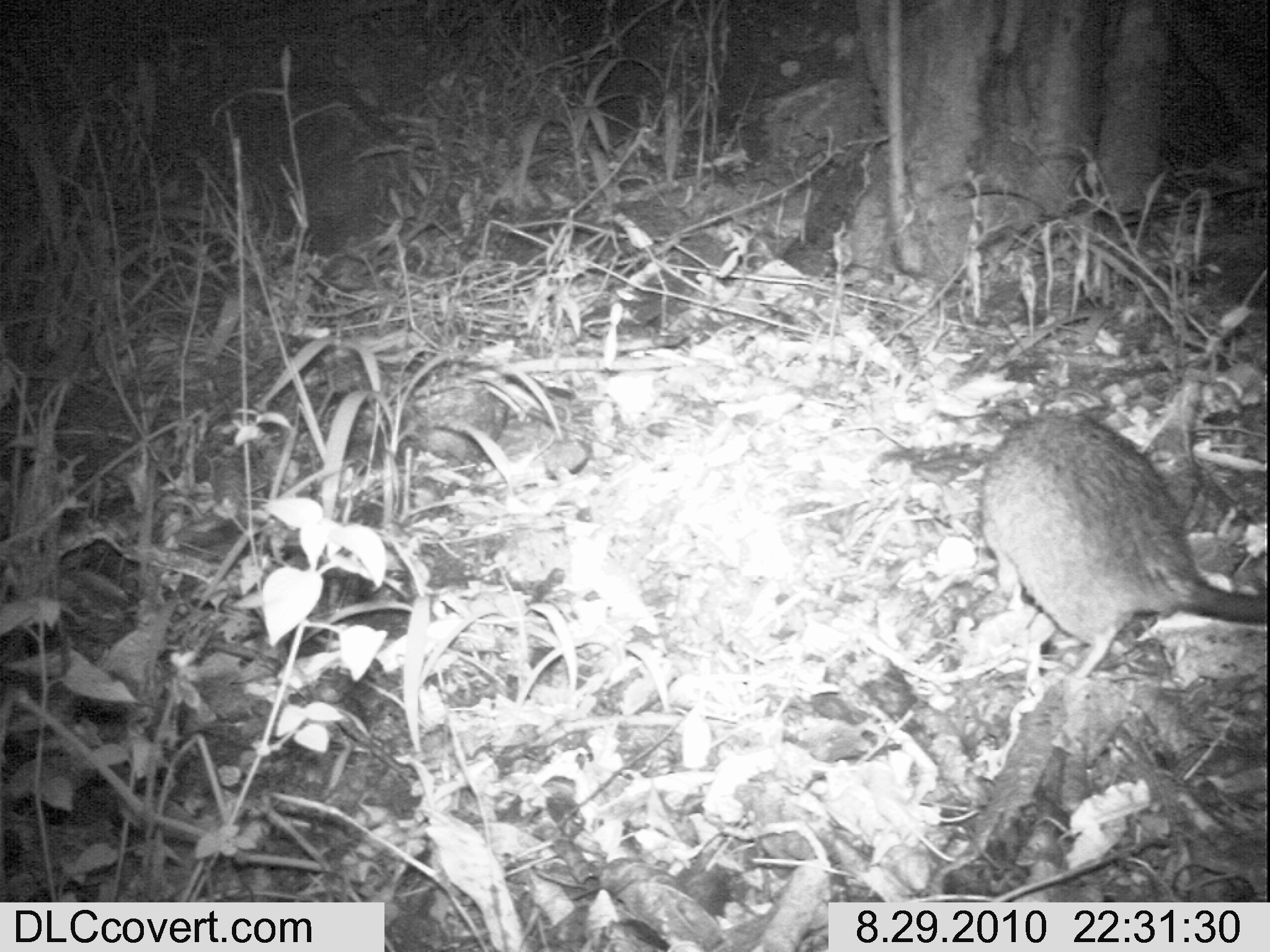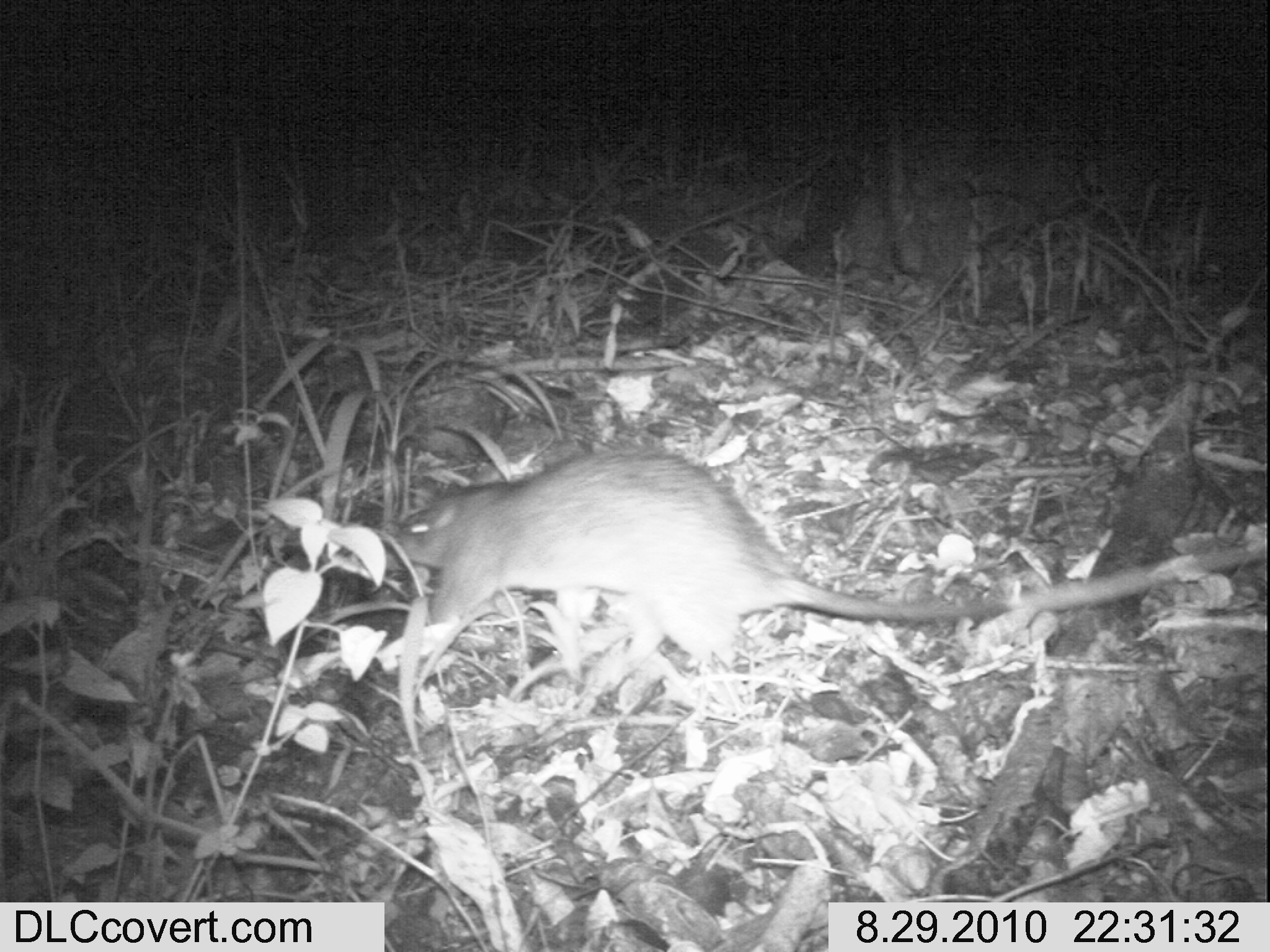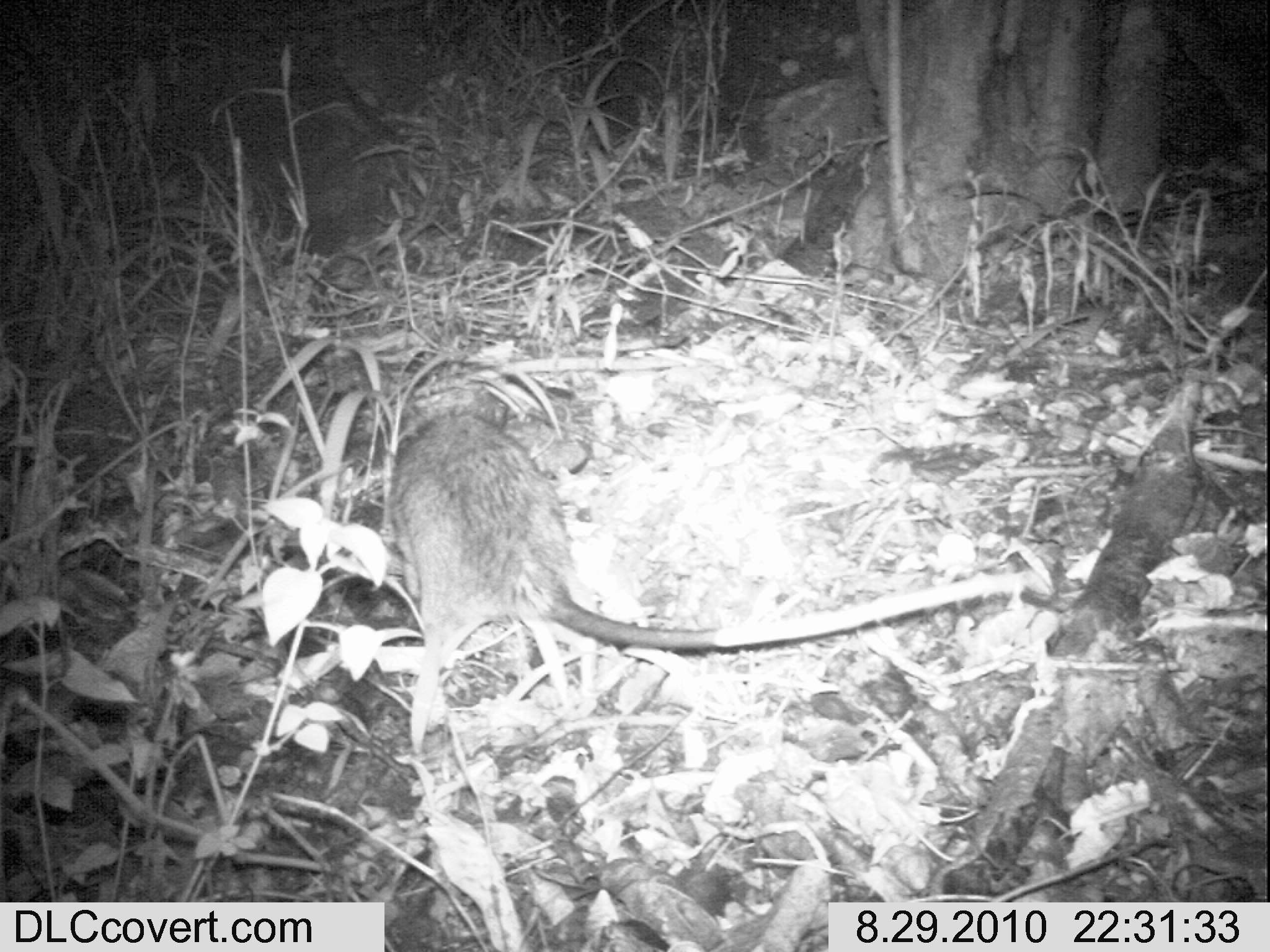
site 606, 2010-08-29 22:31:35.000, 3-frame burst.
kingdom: Animalia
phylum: Chordata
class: Mammalia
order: Rodentia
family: Nesomyidae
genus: Cricetomys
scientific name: Cricetomys gambianus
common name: african giant pouched rat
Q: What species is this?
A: Cricetomys gambianus (african giant pouched rat).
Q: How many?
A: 1.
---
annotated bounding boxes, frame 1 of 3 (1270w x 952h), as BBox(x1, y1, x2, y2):
cricetomys gambianus: BBox(969, 412, 1269, 691)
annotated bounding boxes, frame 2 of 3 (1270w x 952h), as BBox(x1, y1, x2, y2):
cricetomys gambianus: BBox(387, 452, 1265, 671)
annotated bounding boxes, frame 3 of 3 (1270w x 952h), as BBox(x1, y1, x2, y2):
cricetomys gambianus: BBox(390, 402, 1030, 754)